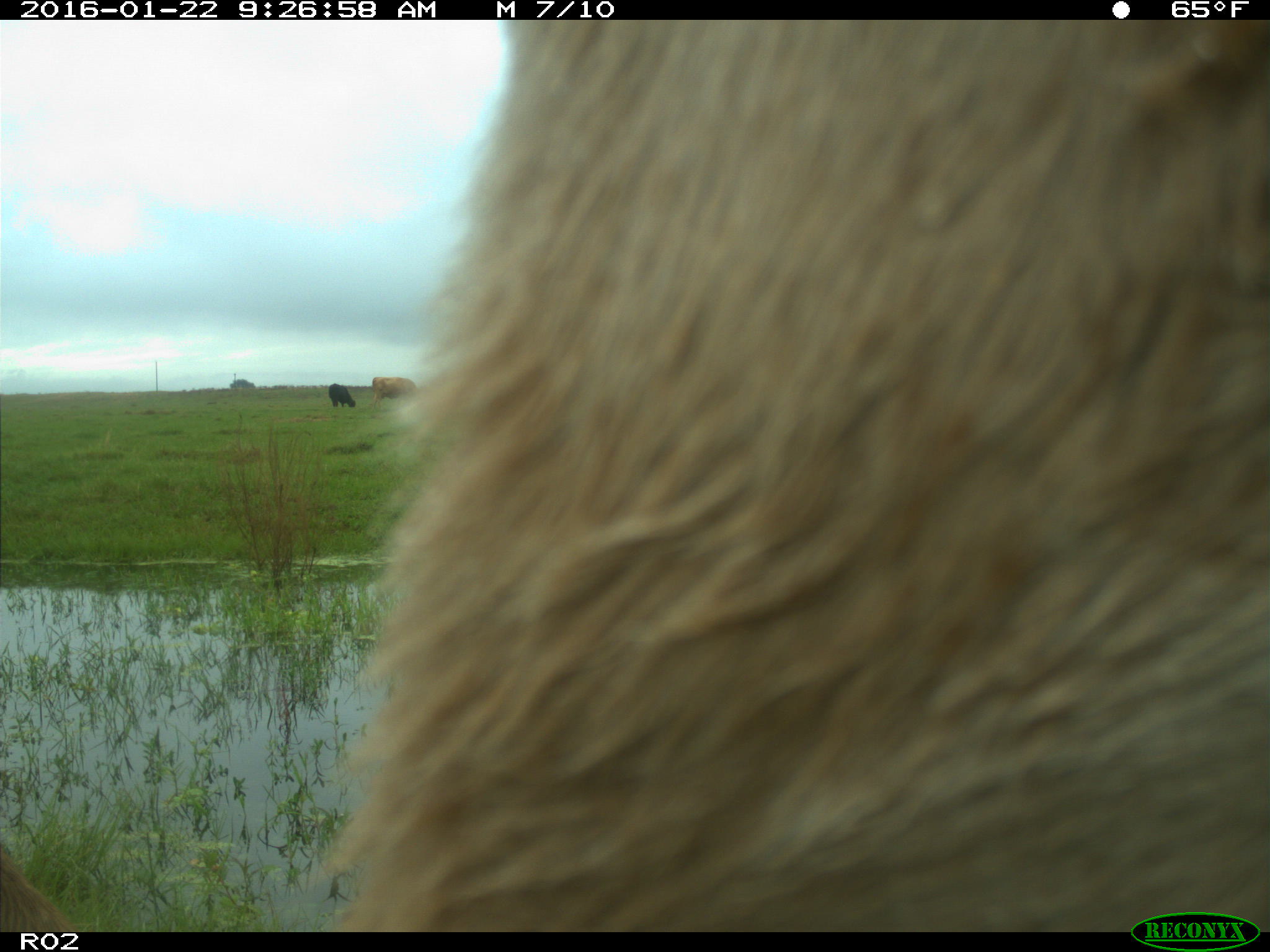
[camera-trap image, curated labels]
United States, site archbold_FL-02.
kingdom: Animalia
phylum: Chordata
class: Mammalia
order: Artiodactyla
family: Bovidae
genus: Bos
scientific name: Bos taurus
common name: domestic cow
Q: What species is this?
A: Bos taurus (domestic cow).